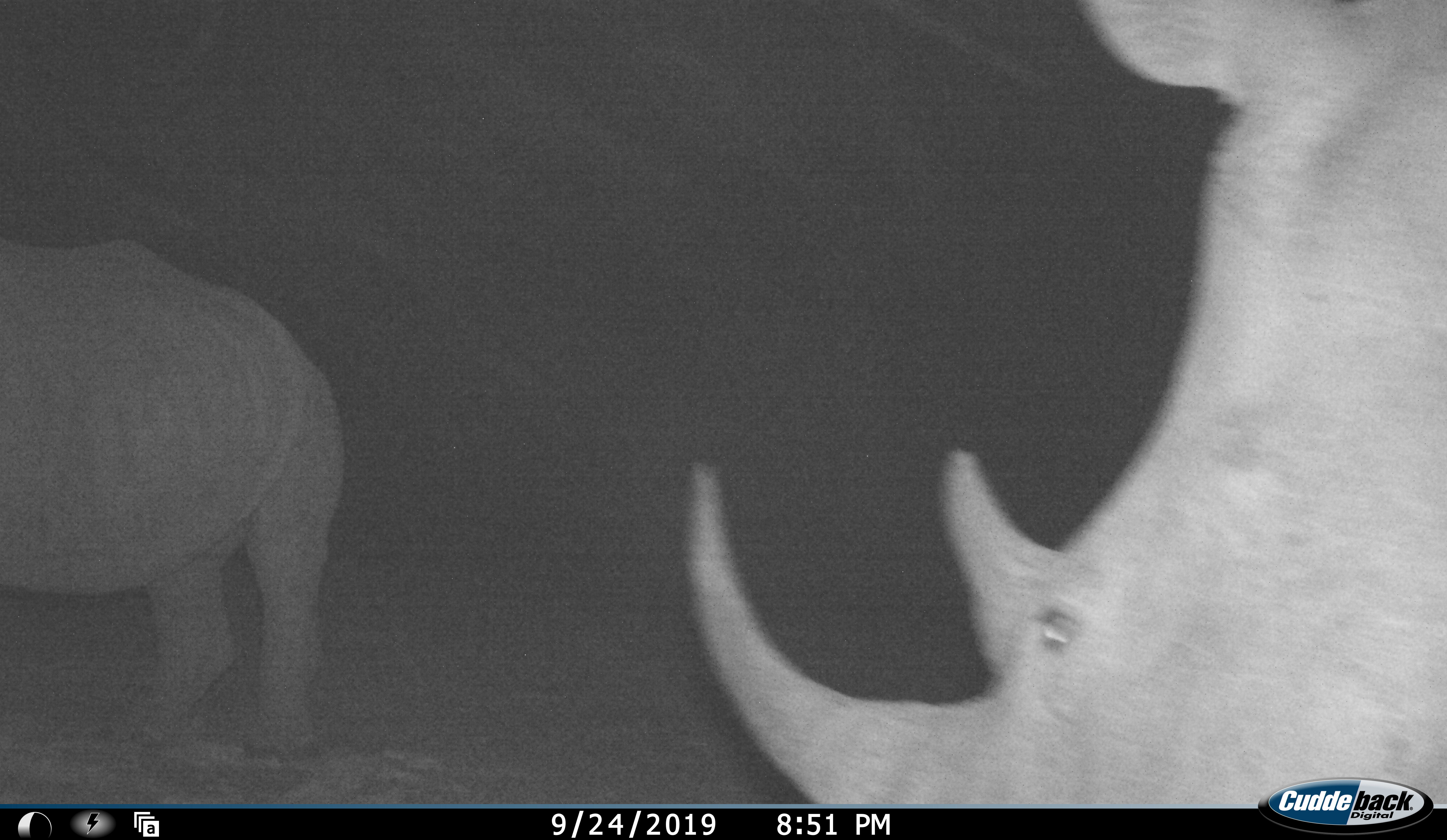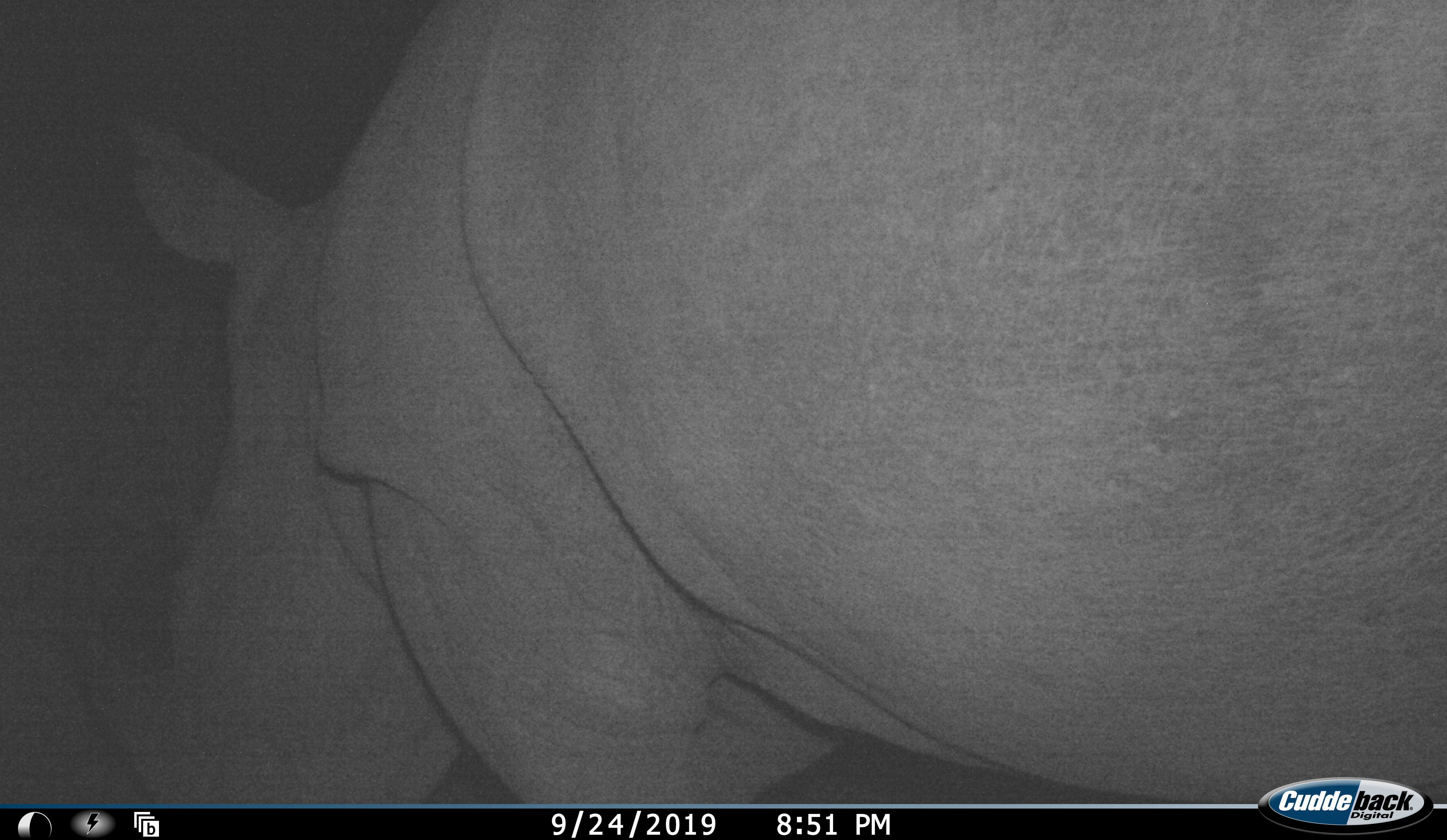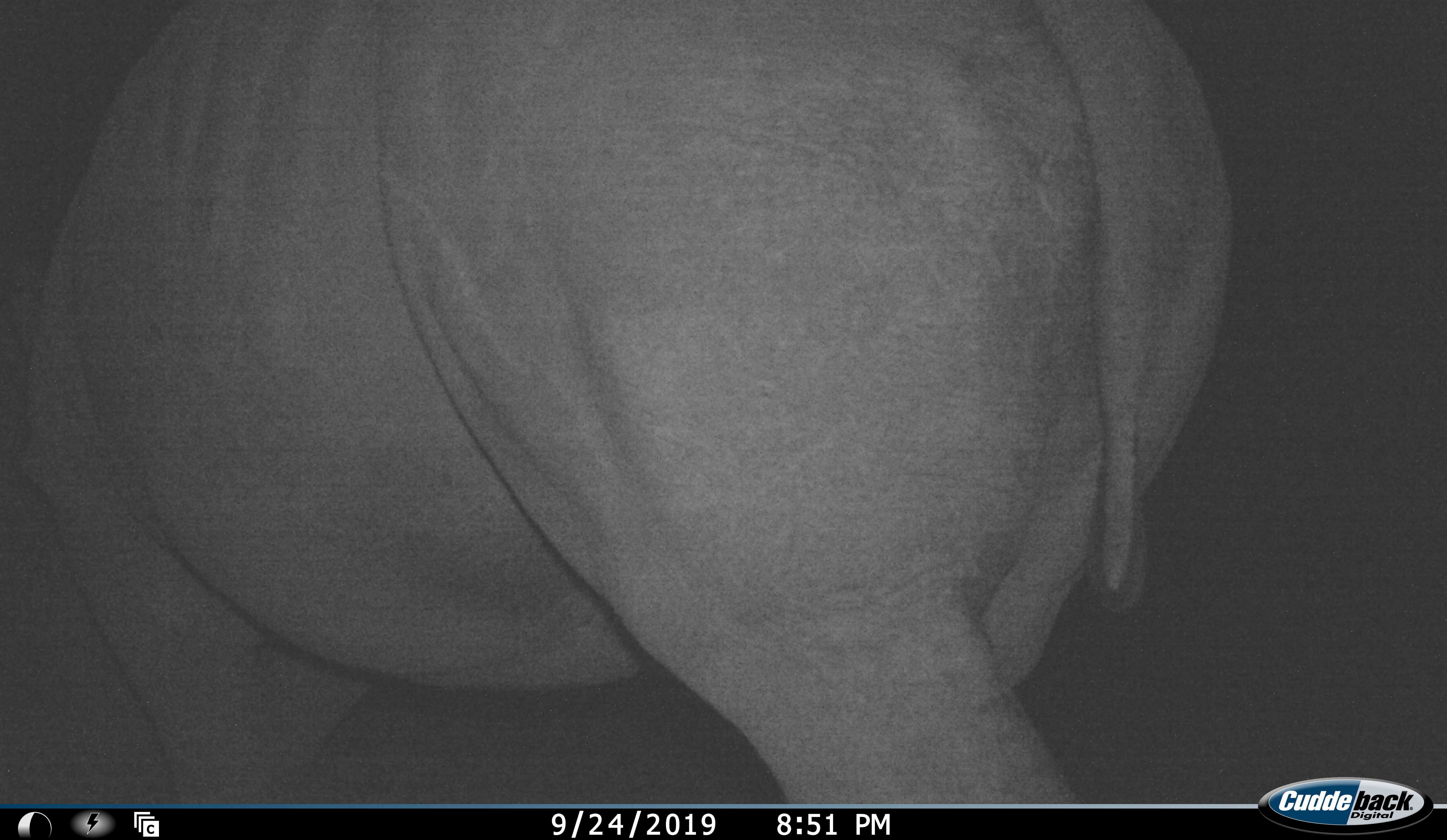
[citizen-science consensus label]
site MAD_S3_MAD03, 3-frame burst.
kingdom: Animalia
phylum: Chordata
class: Mammalia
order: Perissodactyla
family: Rhinocerotidae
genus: Ceratotherium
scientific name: Ceratotherium simum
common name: white rhinoceros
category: rhinoceroswhite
Rhinoceroswhite (white rhinoceros) (Ceratotherium simum), count 2. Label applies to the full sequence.